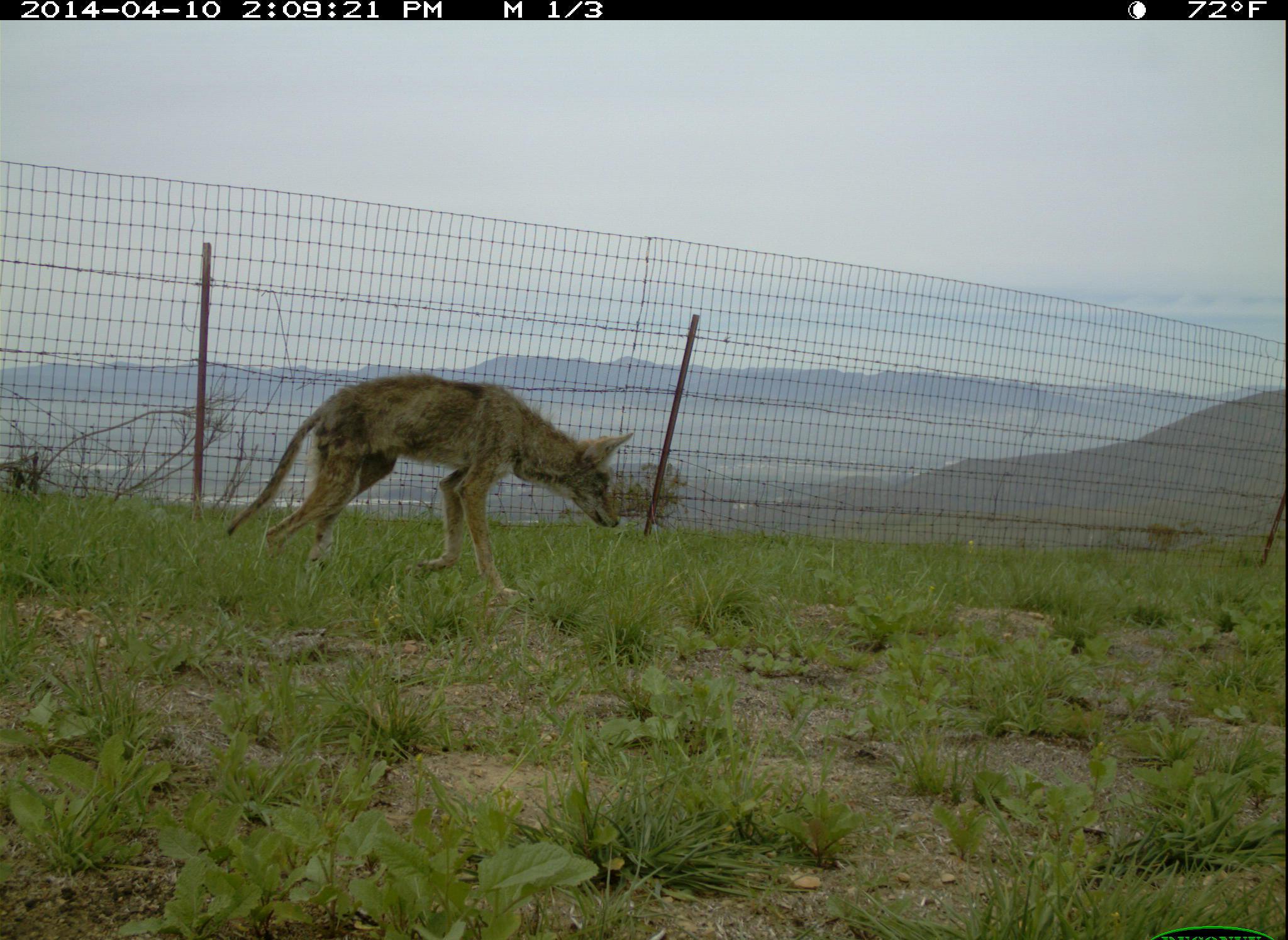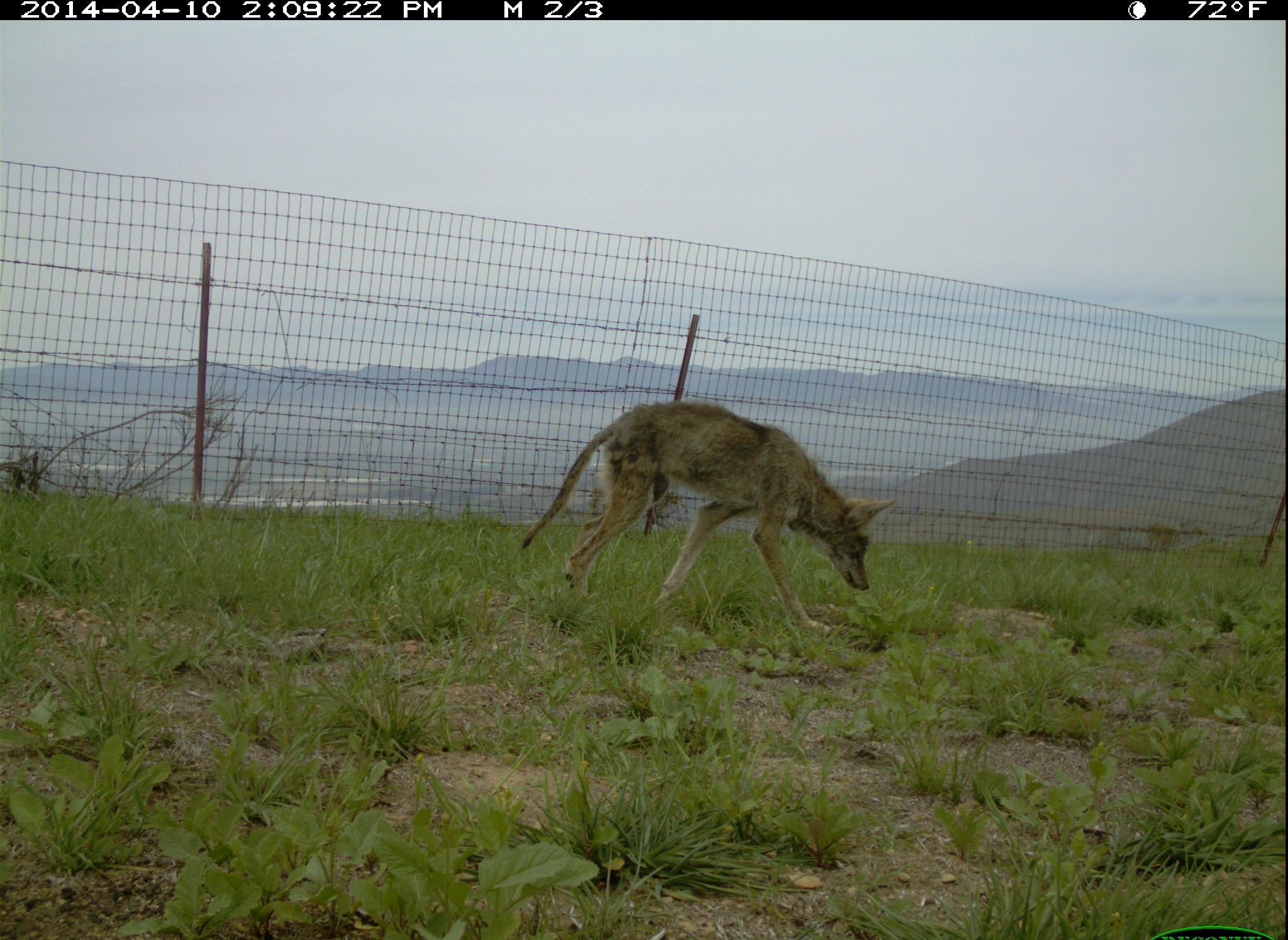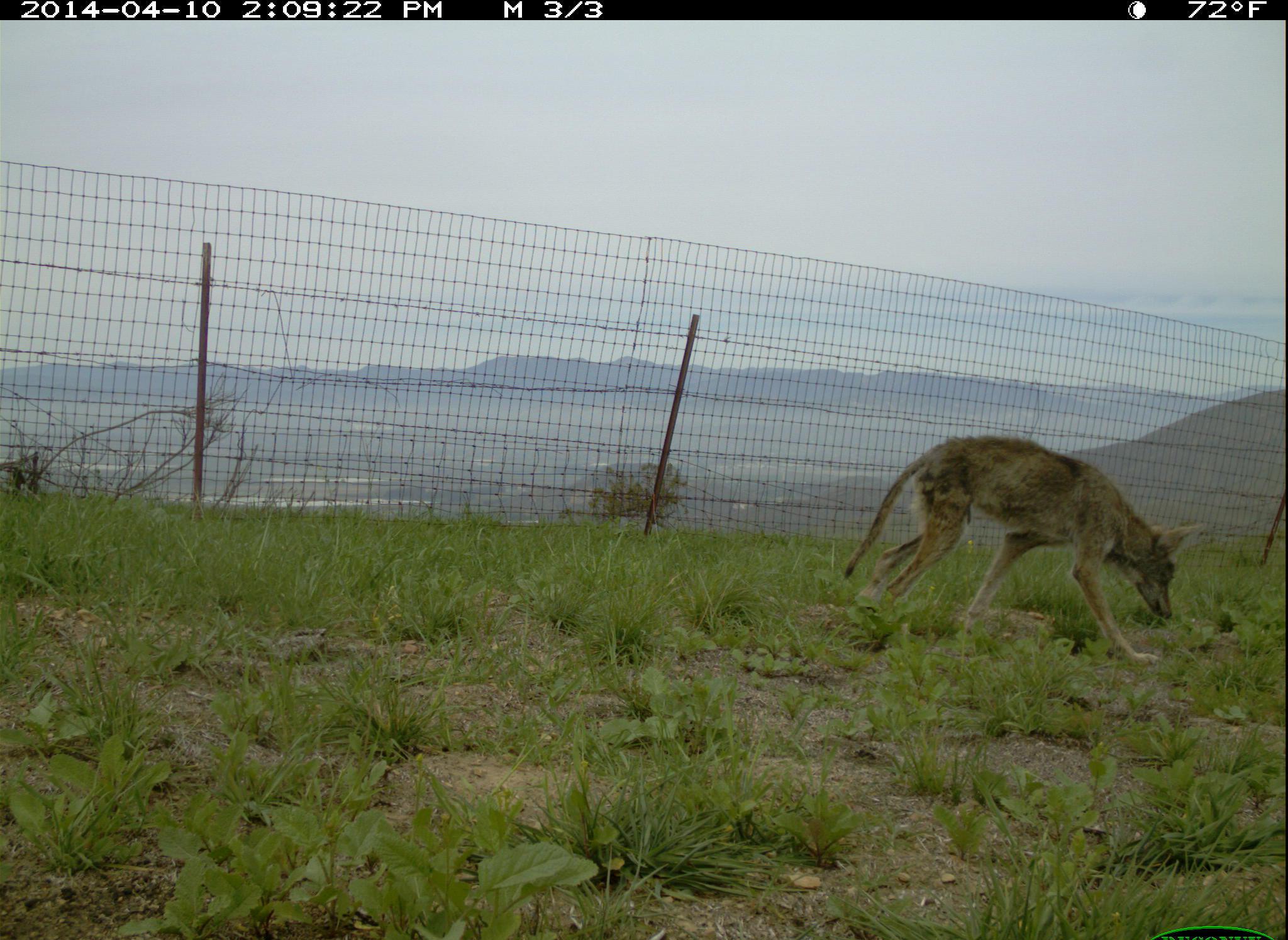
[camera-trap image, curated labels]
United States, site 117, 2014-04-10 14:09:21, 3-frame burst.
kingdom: Animalia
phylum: Chordata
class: Mammalia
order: Carnivora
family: Canidae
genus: Canis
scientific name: Canis latrans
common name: coyote